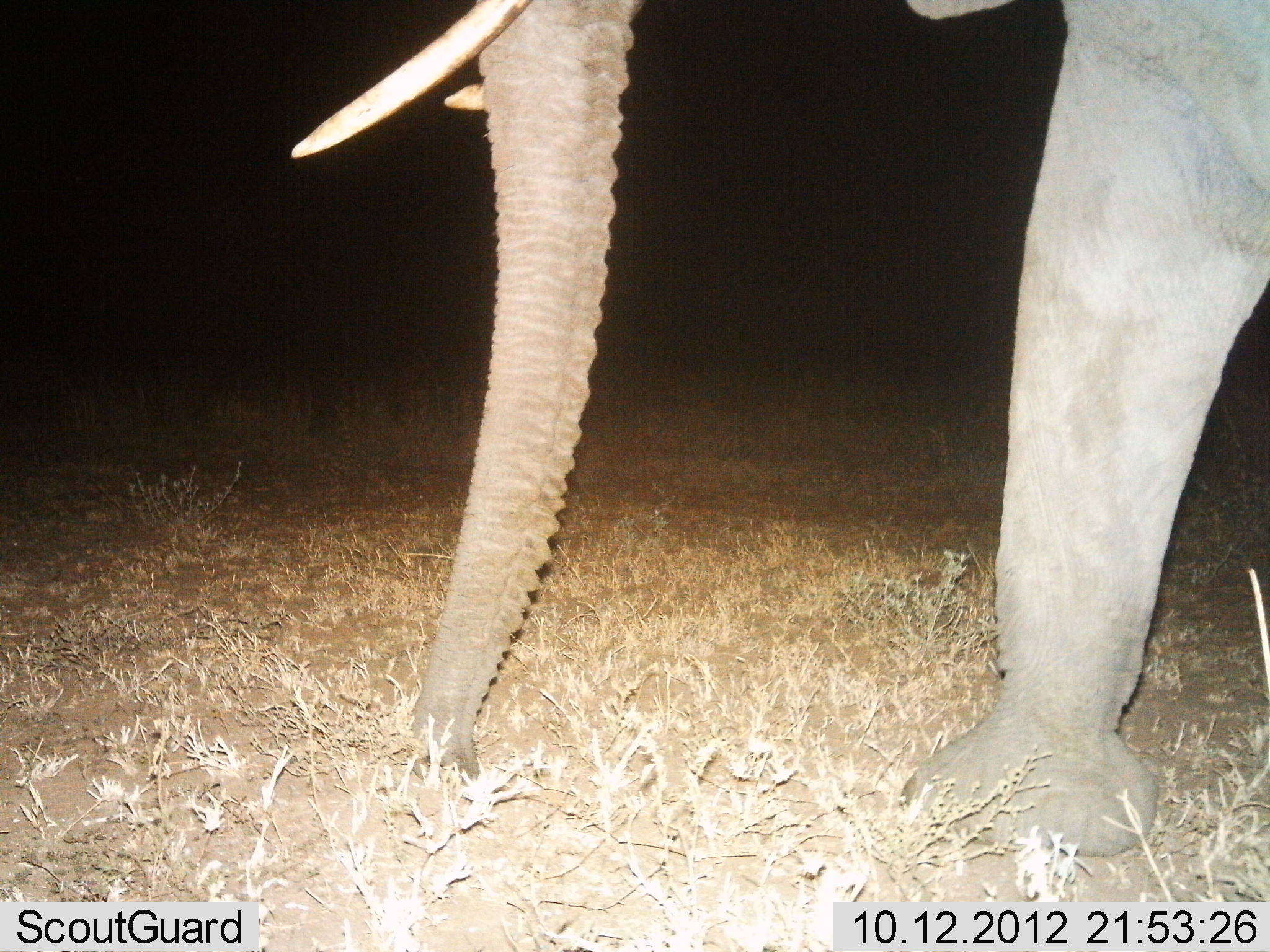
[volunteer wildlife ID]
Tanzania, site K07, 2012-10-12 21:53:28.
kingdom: Animalia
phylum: Chordata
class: Mammalia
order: Proboscidea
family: Elephantidae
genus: Loxodonta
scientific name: Loxodonta africana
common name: african bush elephant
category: elephant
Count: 1.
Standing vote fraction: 50%.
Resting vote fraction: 0%.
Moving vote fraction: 50%.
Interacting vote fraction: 0%.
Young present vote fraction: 0%.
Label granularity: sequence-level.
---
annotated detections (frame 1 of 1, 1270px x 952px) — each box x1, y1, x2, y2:
animal: 288, 0, 1270, 859